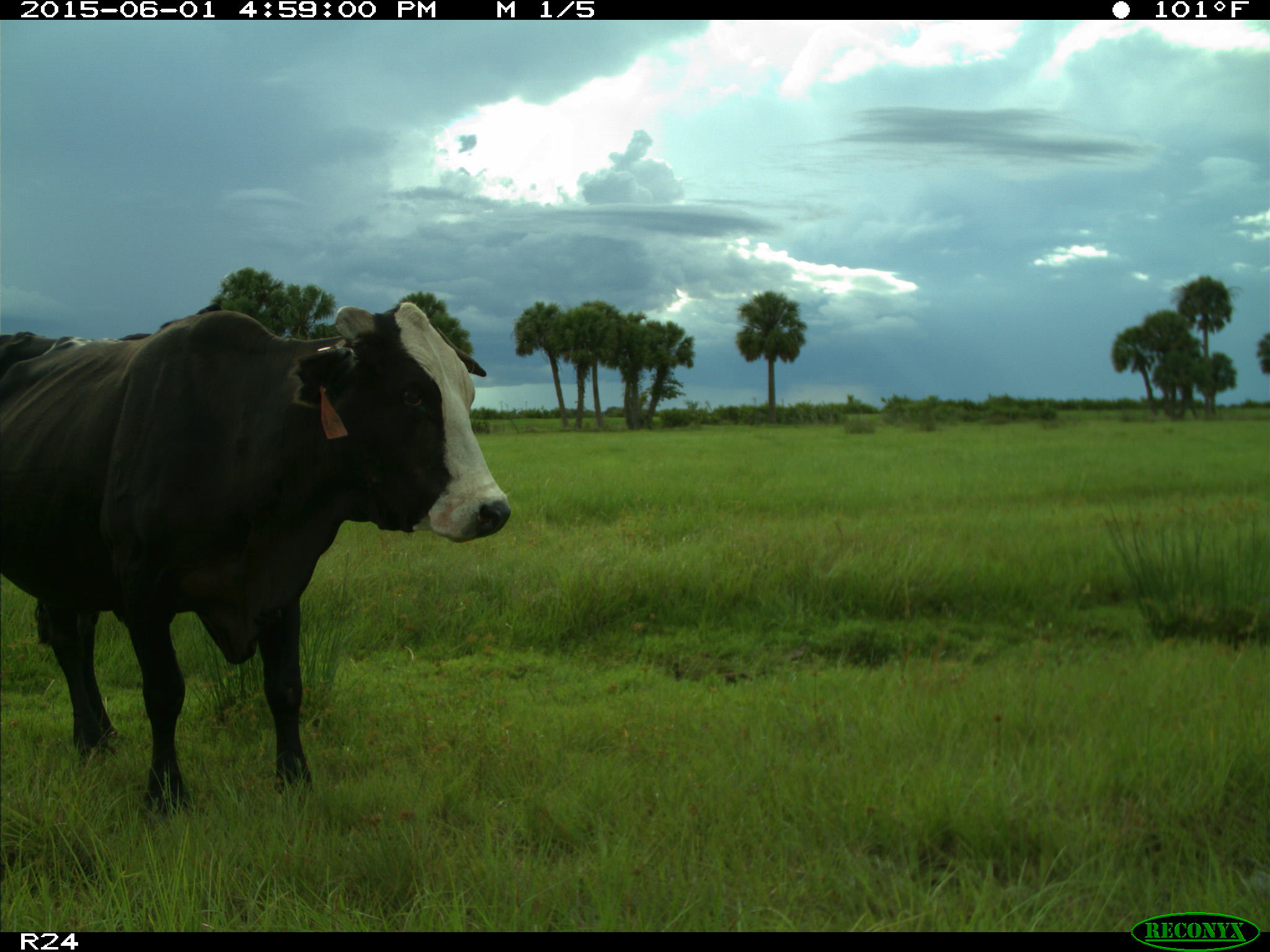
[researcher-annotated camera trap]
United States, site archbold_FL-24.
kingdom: Animalia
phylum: Chordata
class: Mammalia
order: Artiodactyla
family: Bovidae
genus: Bos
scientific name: Bos taurus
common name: domestic cow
Bos taurus (domestic cow).